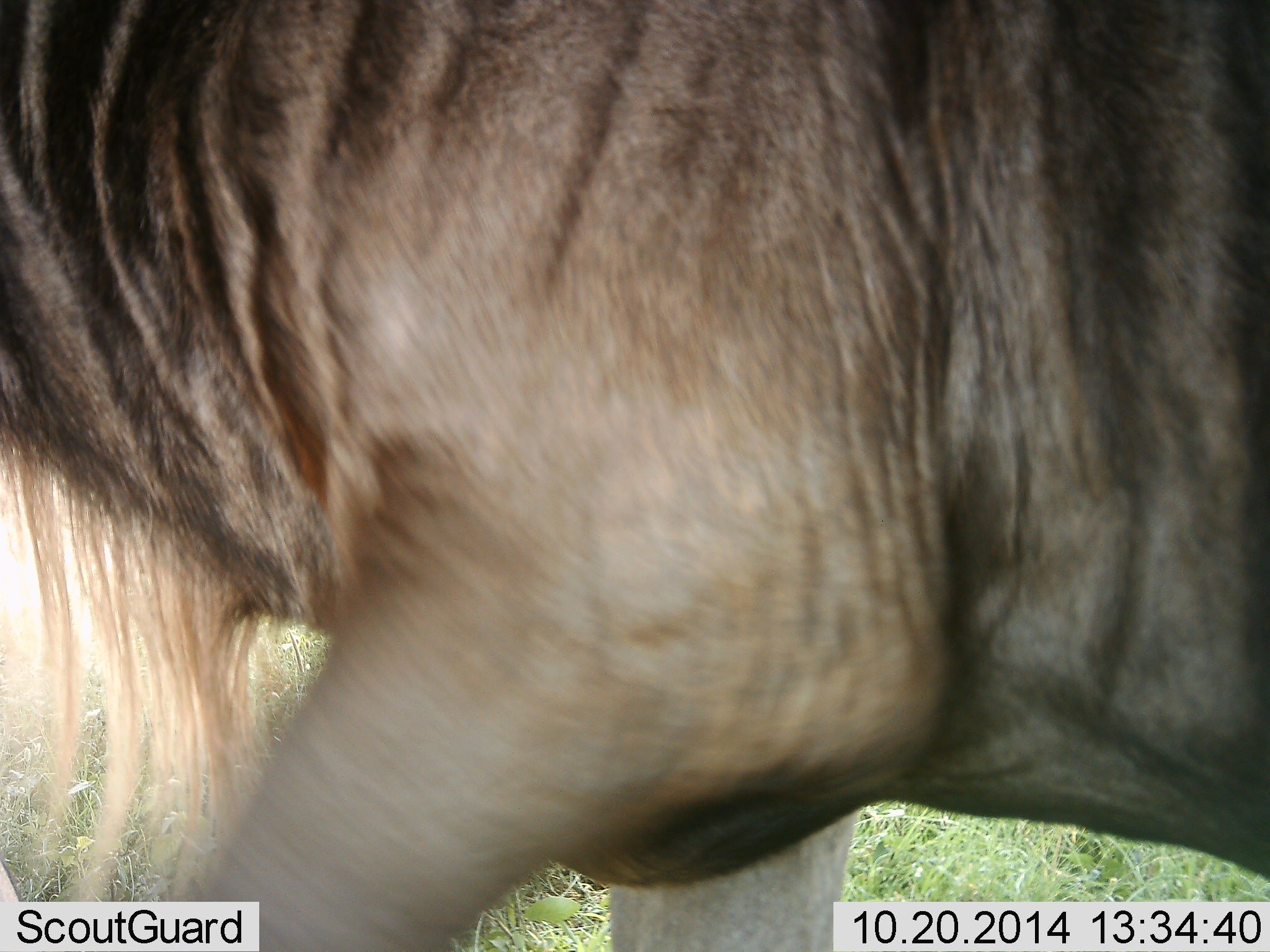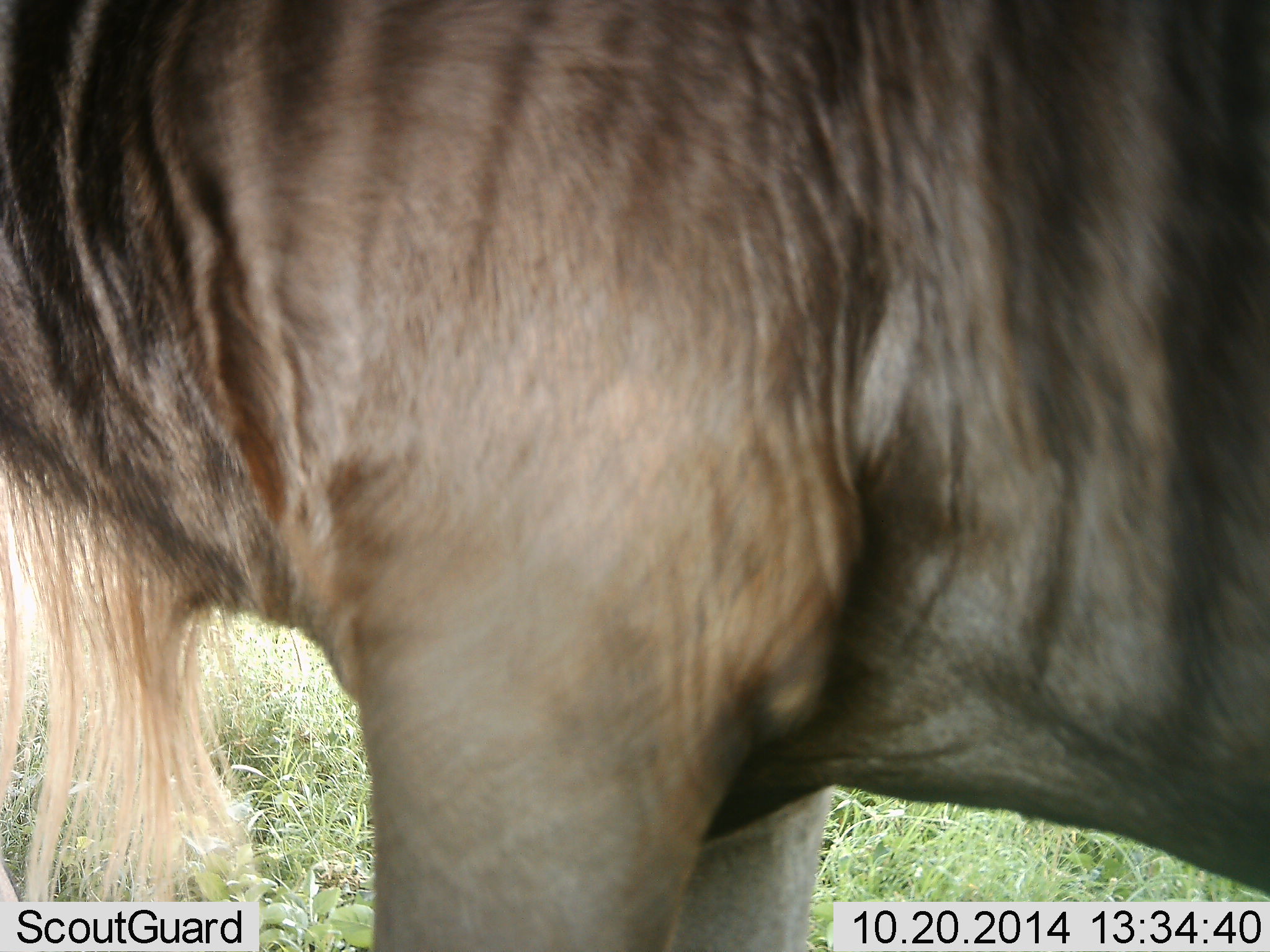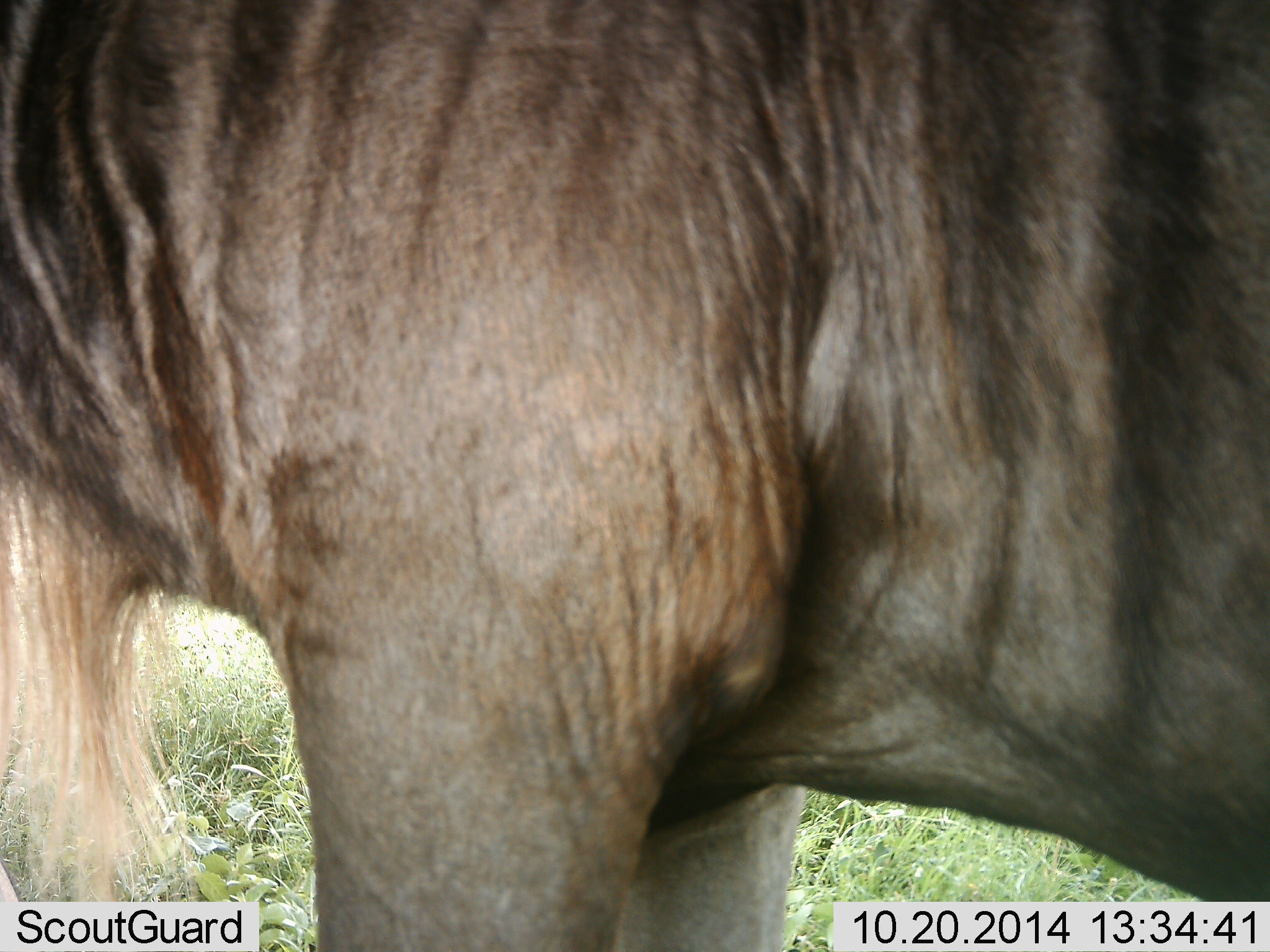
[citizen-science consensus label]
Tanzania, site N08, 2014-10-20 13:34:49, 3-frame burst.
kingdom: Animalia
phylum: Chordata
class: Mammalia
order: Artiodactyla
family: Bovidae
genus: Connochaetes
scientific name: Connochaetes taurinus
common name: blue wildebeest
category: wildebeest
Wildebeest (blue wildebeest) (Connochaetes taurinus), count 1. Behavior (volunteer vote fractions): standing 90%, resting 0%, moving 10%, interacting 0%. Young present (vote fraction): 0%. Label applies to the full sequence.